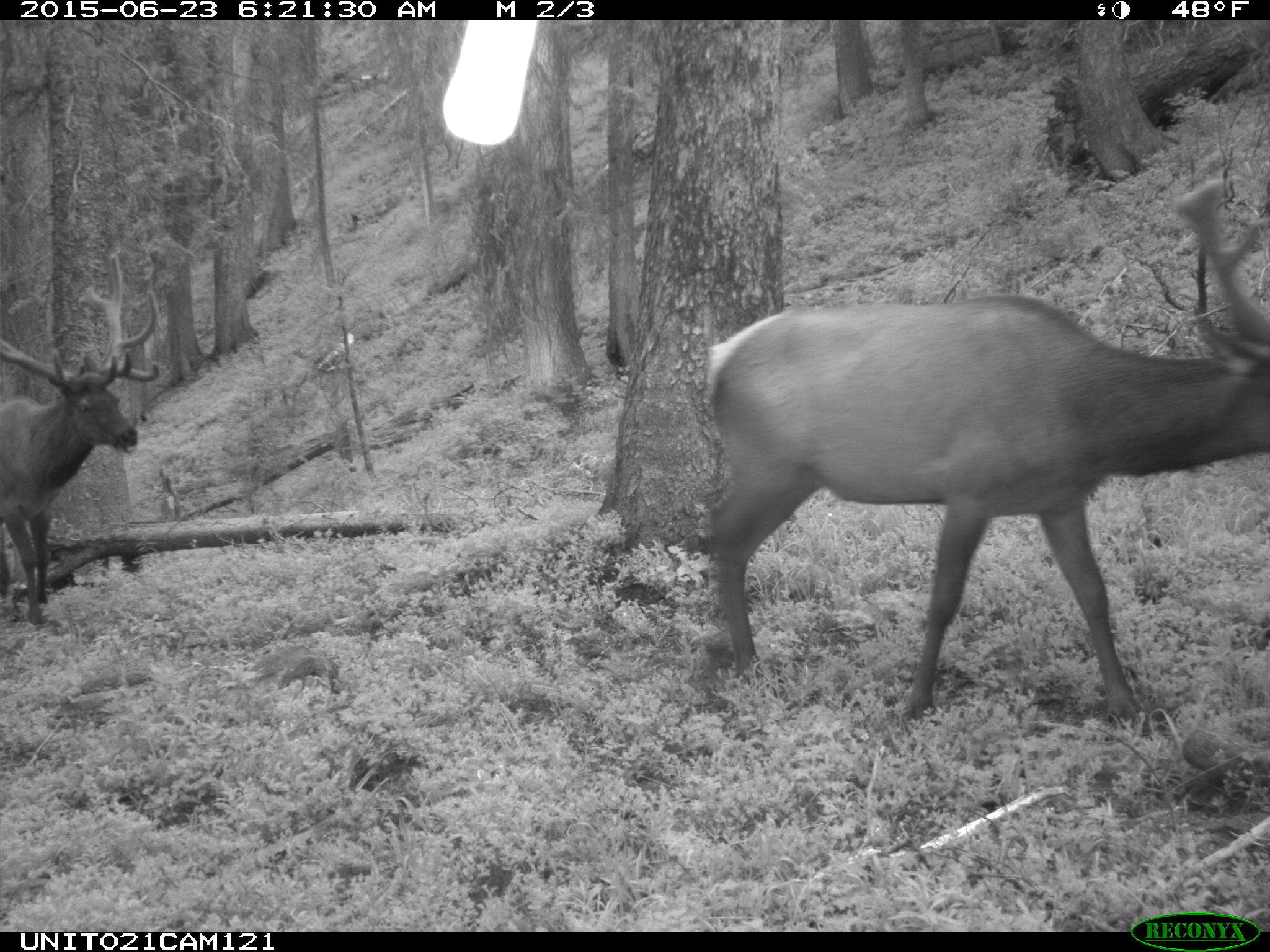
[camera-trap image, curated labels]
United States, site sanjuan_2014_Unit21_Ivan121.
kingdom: Animalia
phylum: Chordata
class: Mammalia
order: Artiodactyla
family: Cervidae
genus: Cervus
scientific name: Cervus elaphus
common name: red deer